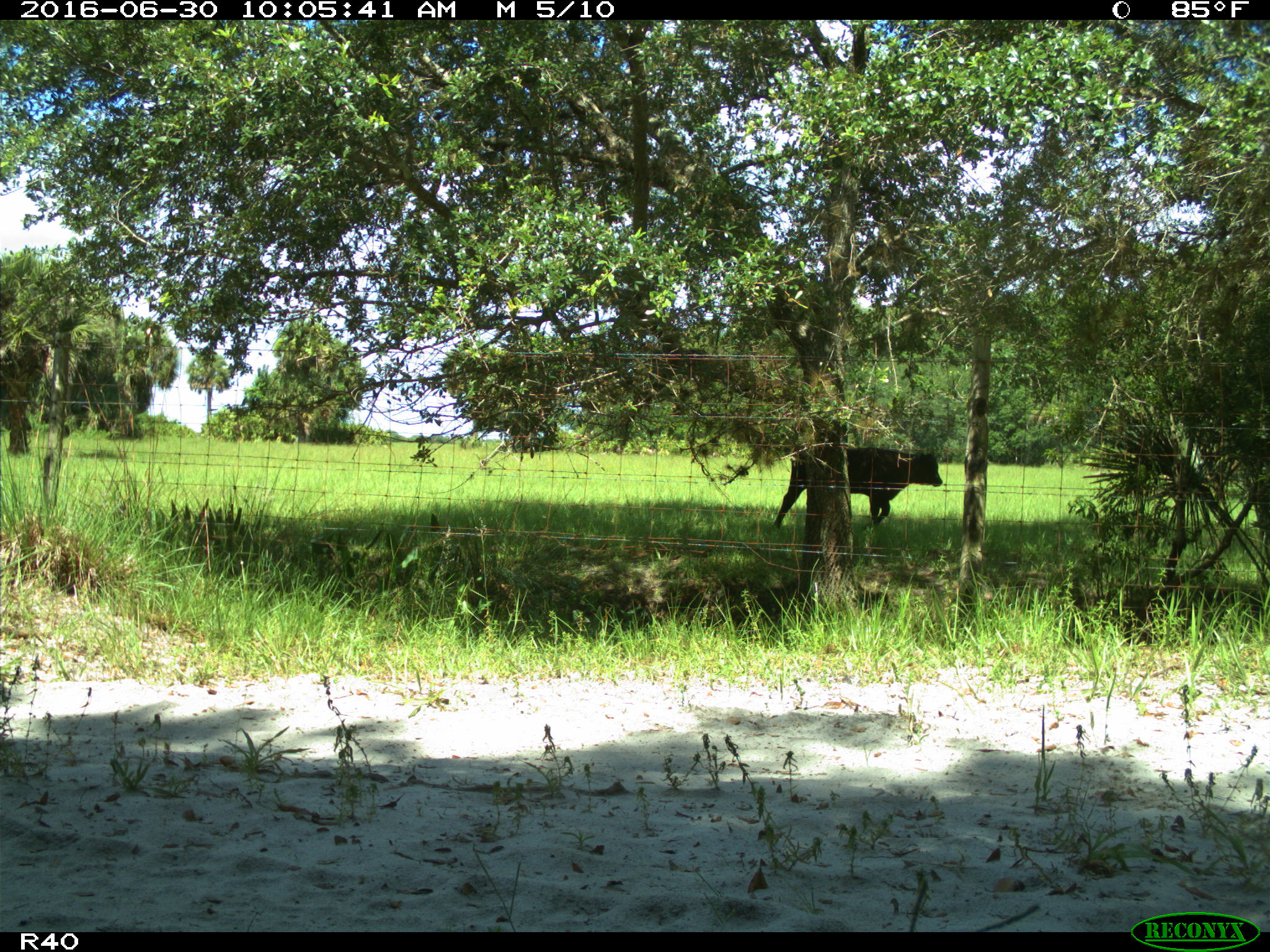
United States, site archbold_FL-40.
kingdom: Animalia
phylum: Chordata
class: Mammalia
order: Artiodactyla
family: Bovidae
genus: Bos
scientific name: Bos taurus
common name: domestic cow